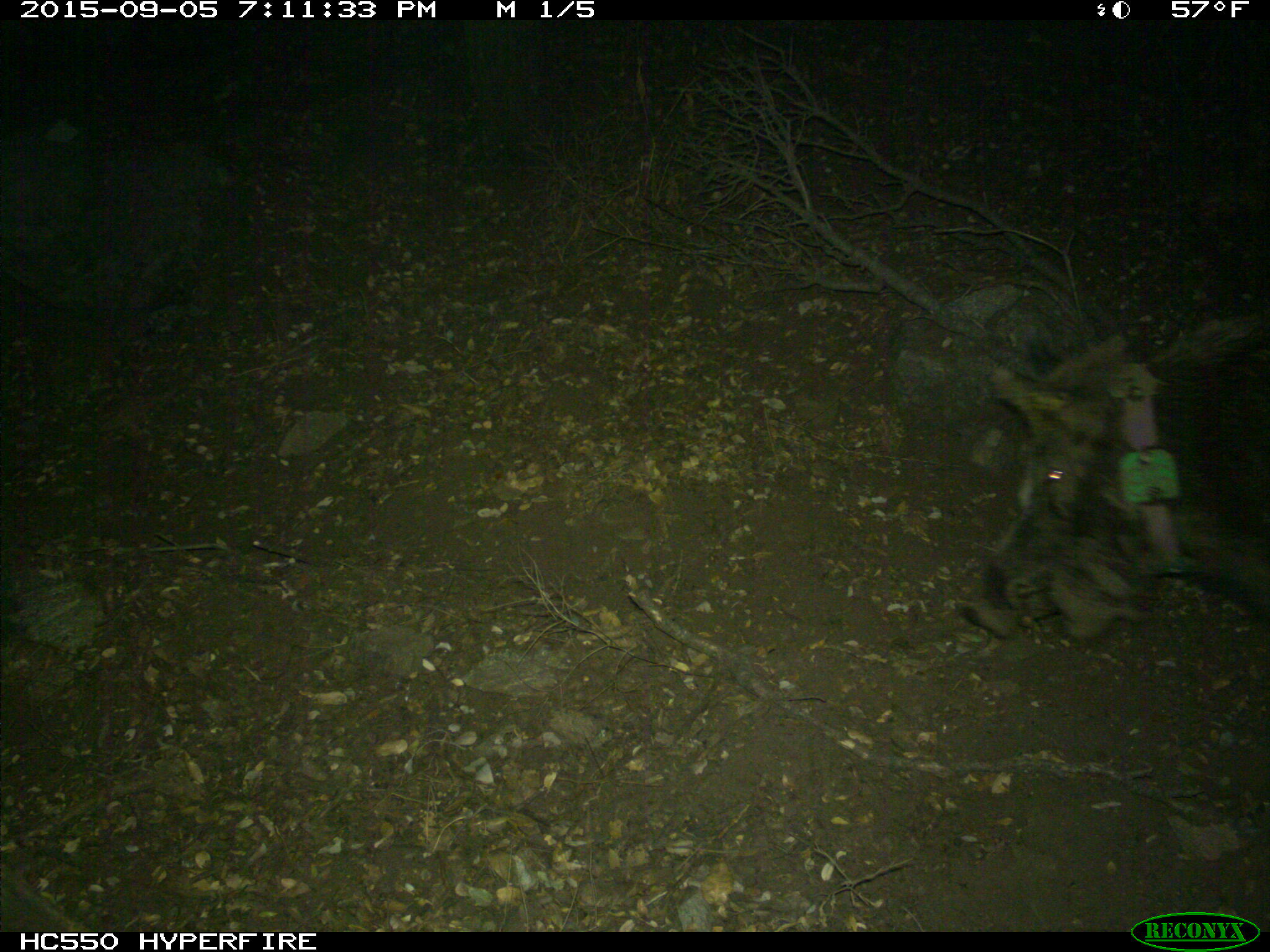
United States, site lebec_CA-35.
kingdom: Animalia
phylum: Chordata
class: Mammalia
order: Artiodactyla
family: Suidae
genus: Sus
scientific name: Sus scrofa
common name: wild boar